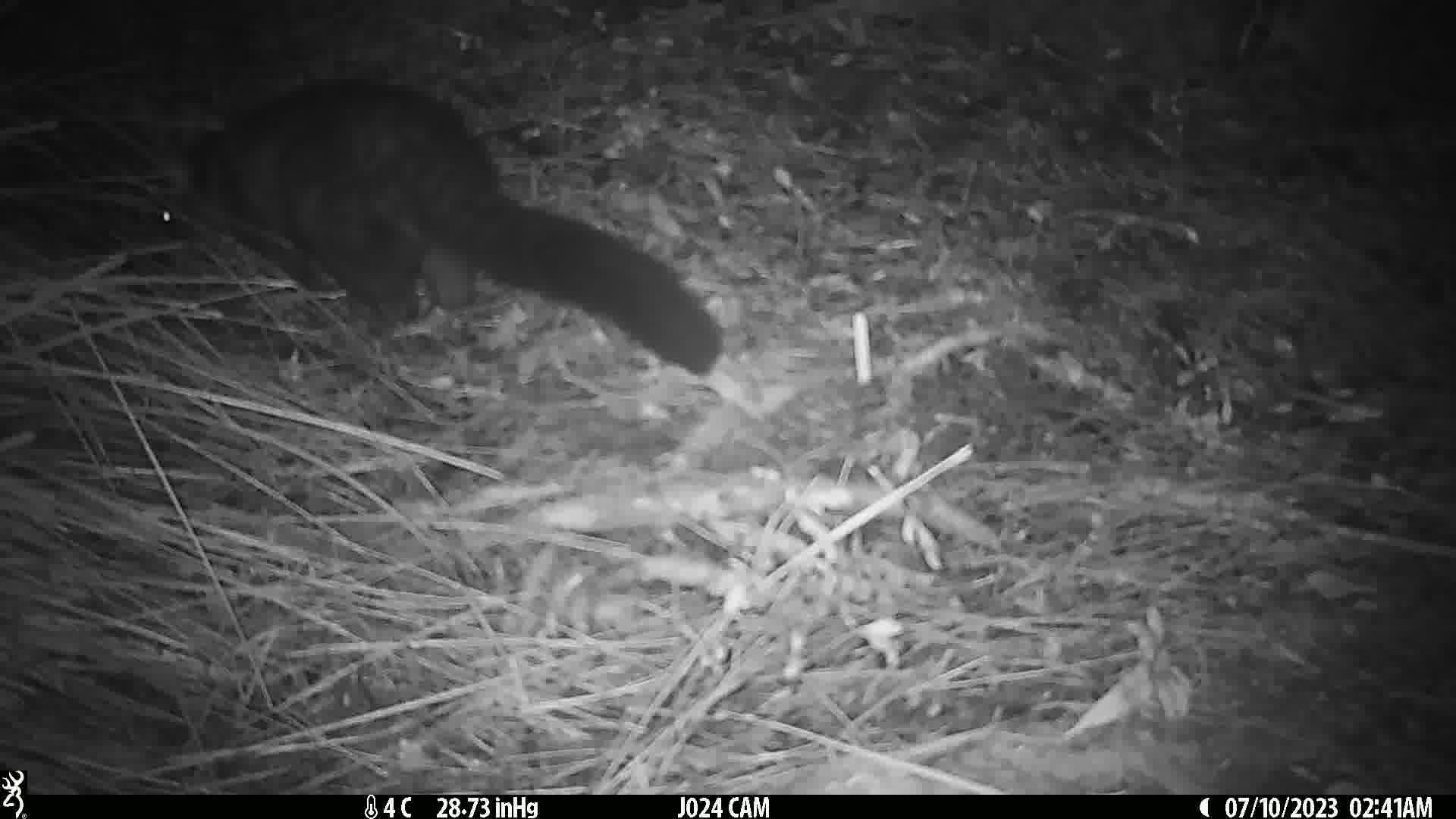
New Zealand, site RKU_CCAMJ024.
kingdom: Animalia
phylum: Chordata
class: Mammalia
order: Diprotodontia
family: Phalangeridae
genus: Trichosurus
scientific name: Trichosurus vulpecula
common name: common brushtail possum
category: possum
Possum (common brushtail possum) (Trichosurus vulpecula).